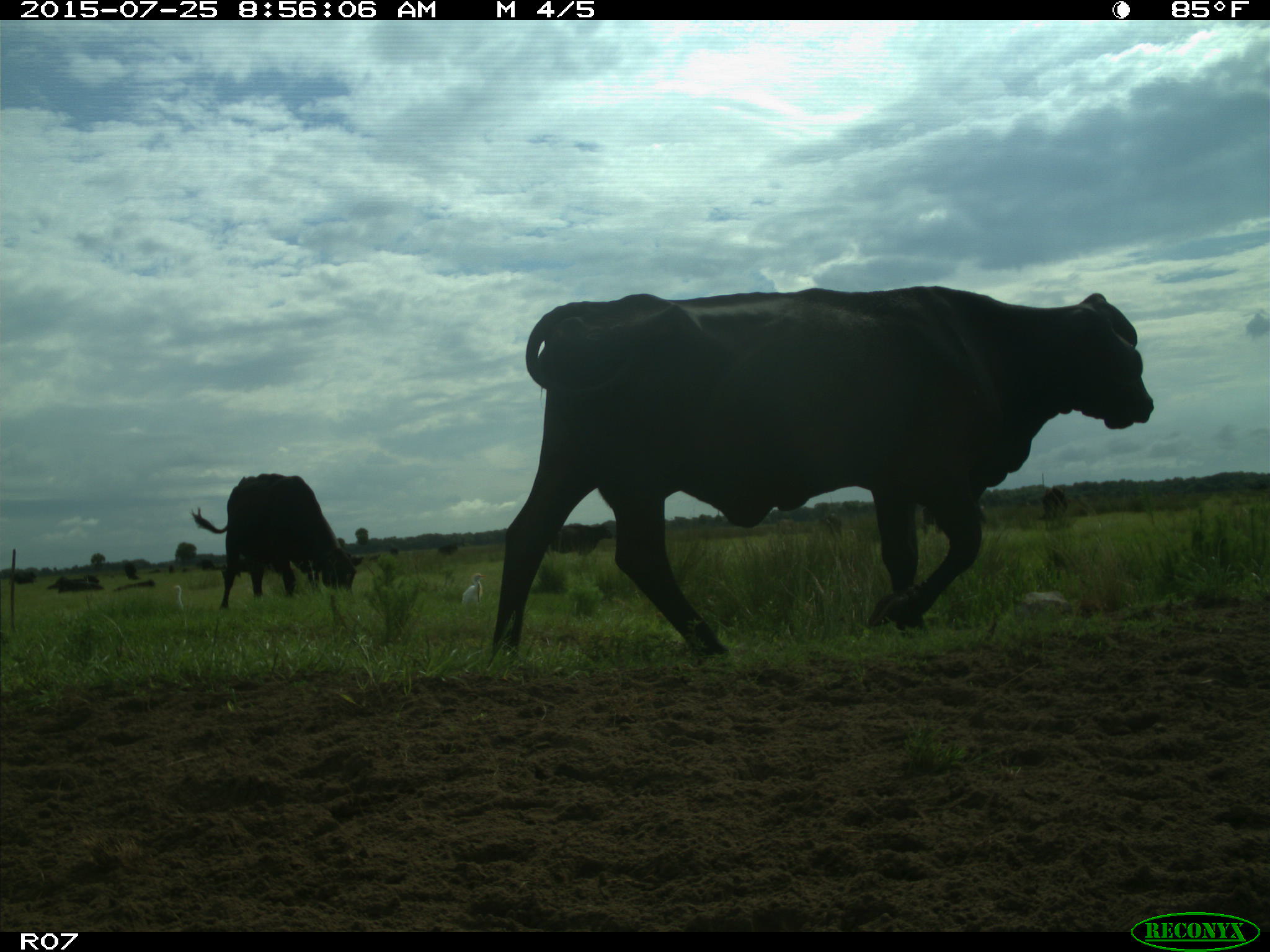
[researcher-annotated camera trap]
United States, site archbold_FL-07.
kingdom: Animalia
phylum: Chordata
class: Mammalia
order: Artiodactyla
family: Bovidae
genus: Bos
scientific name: Bos taurus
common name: domestic cow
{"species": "Bos taurus (domestic cow)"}